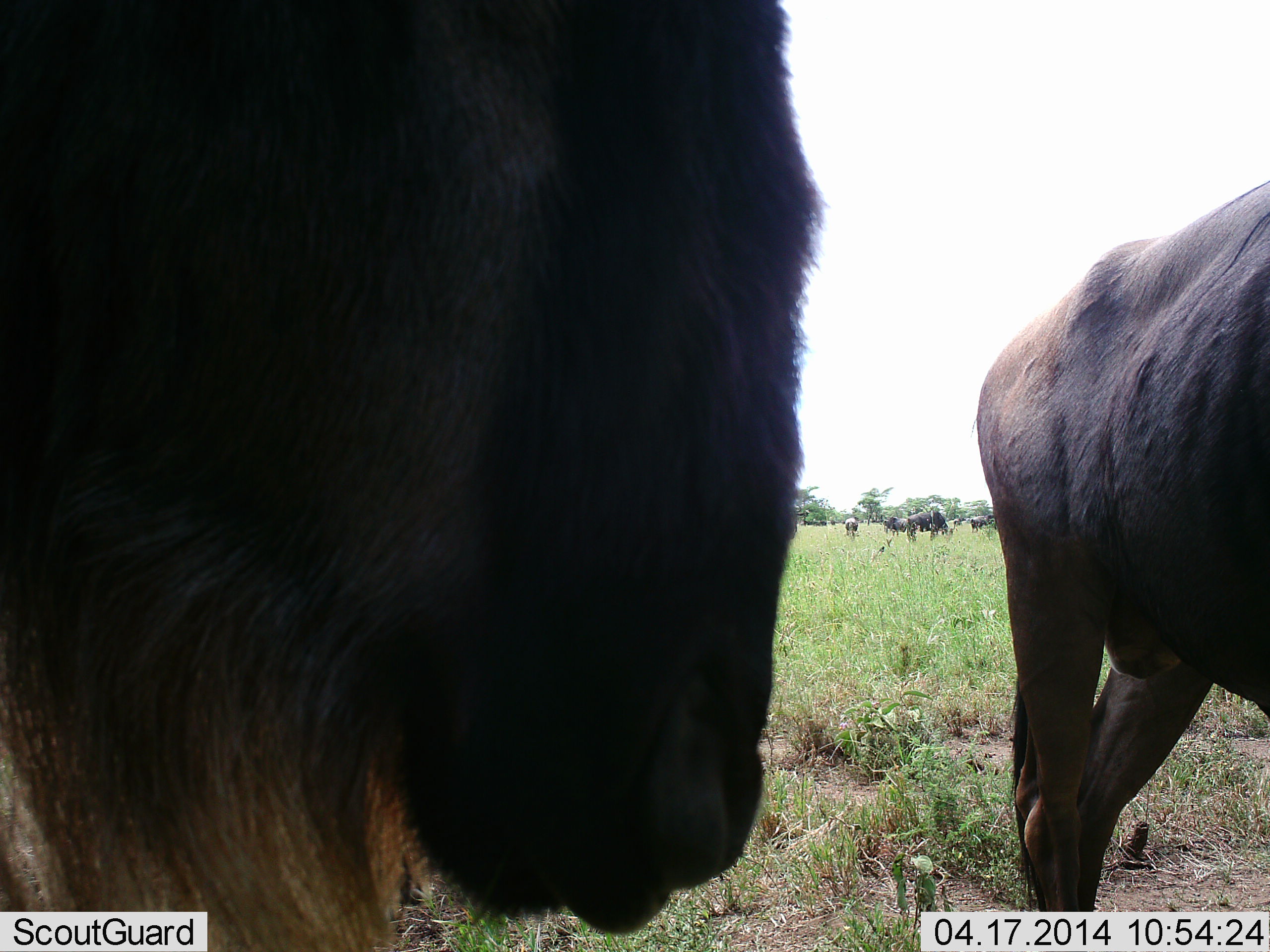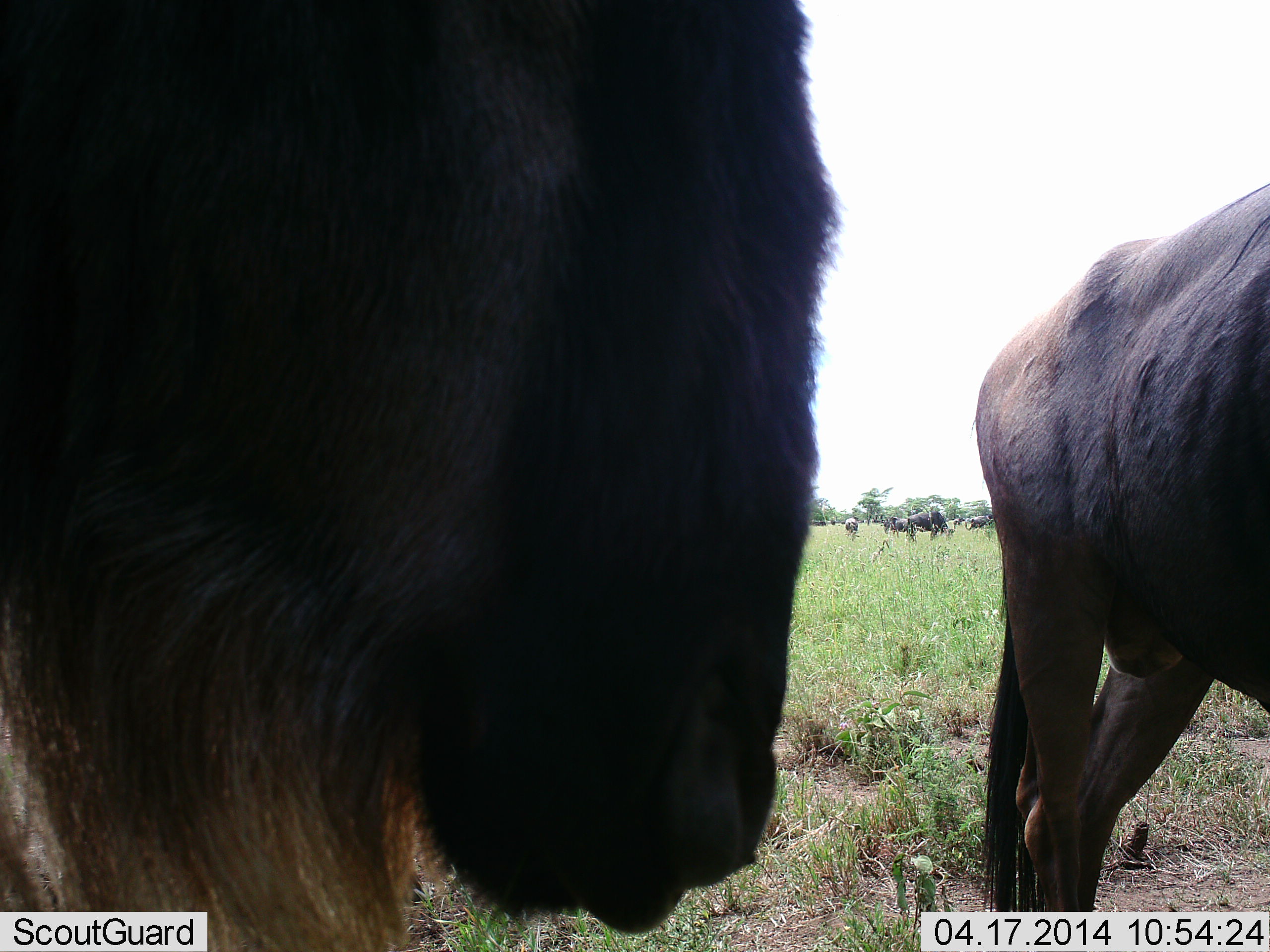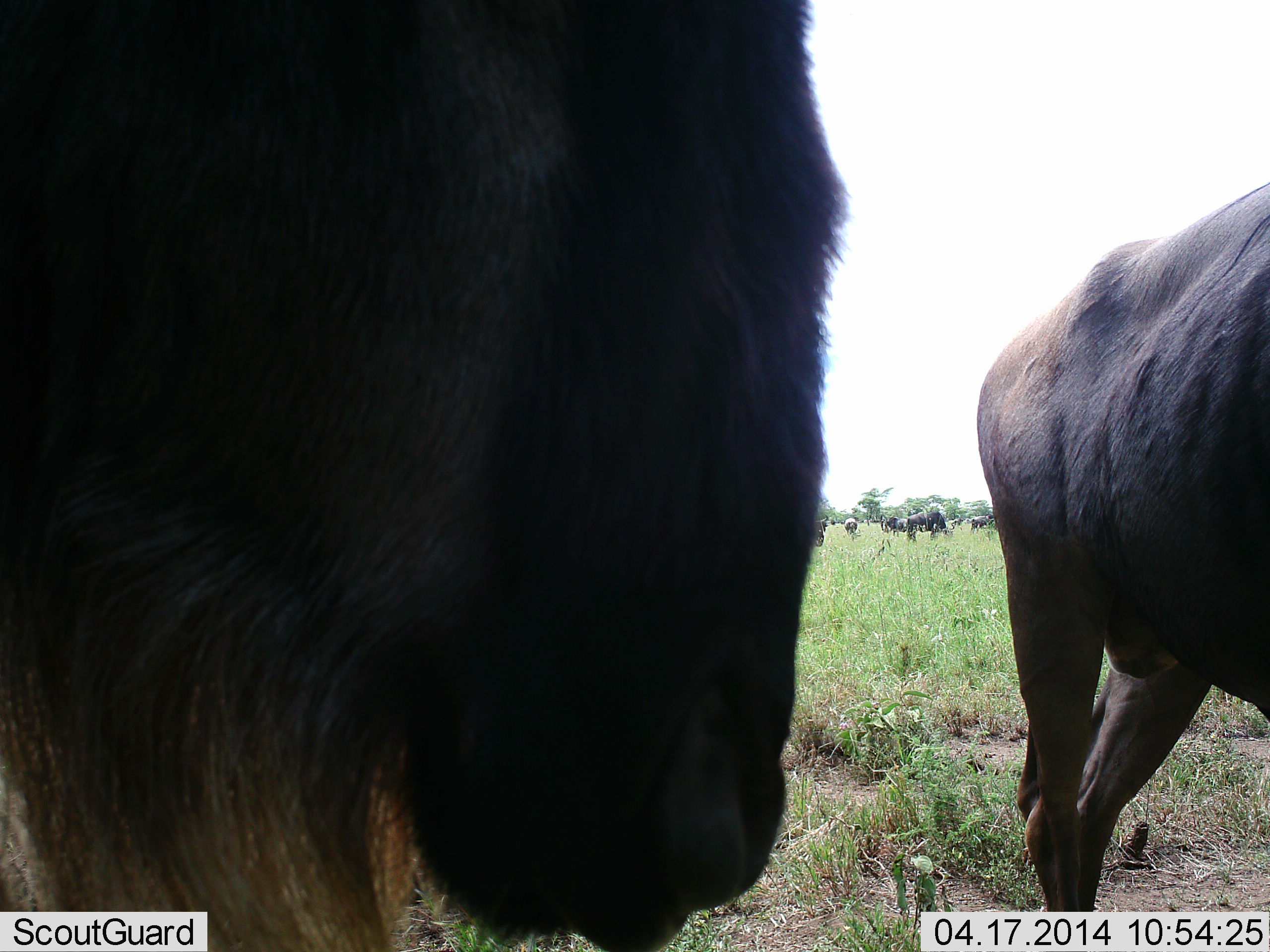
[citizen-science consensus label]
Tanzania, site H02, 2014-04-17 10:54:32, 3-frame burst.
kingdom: Animalia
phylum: Chordata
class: Mammalia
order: Artiodactyla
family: Bovidae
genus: Connochaetes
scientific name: Connochaetes taurinus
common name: blue wildebeest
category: wildebeest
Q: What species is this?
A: Wildebeest (blue wildebeest) (Connochaetes taurinus).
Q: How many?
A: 5.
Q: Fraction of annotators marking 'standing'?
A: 90%.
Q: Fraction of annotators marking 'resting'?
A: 0%.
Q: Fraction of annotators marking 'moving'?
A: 0%.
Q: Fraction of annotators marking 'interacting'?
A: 10%.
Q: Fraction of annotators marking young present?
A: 0%.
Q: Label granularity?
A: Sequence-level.